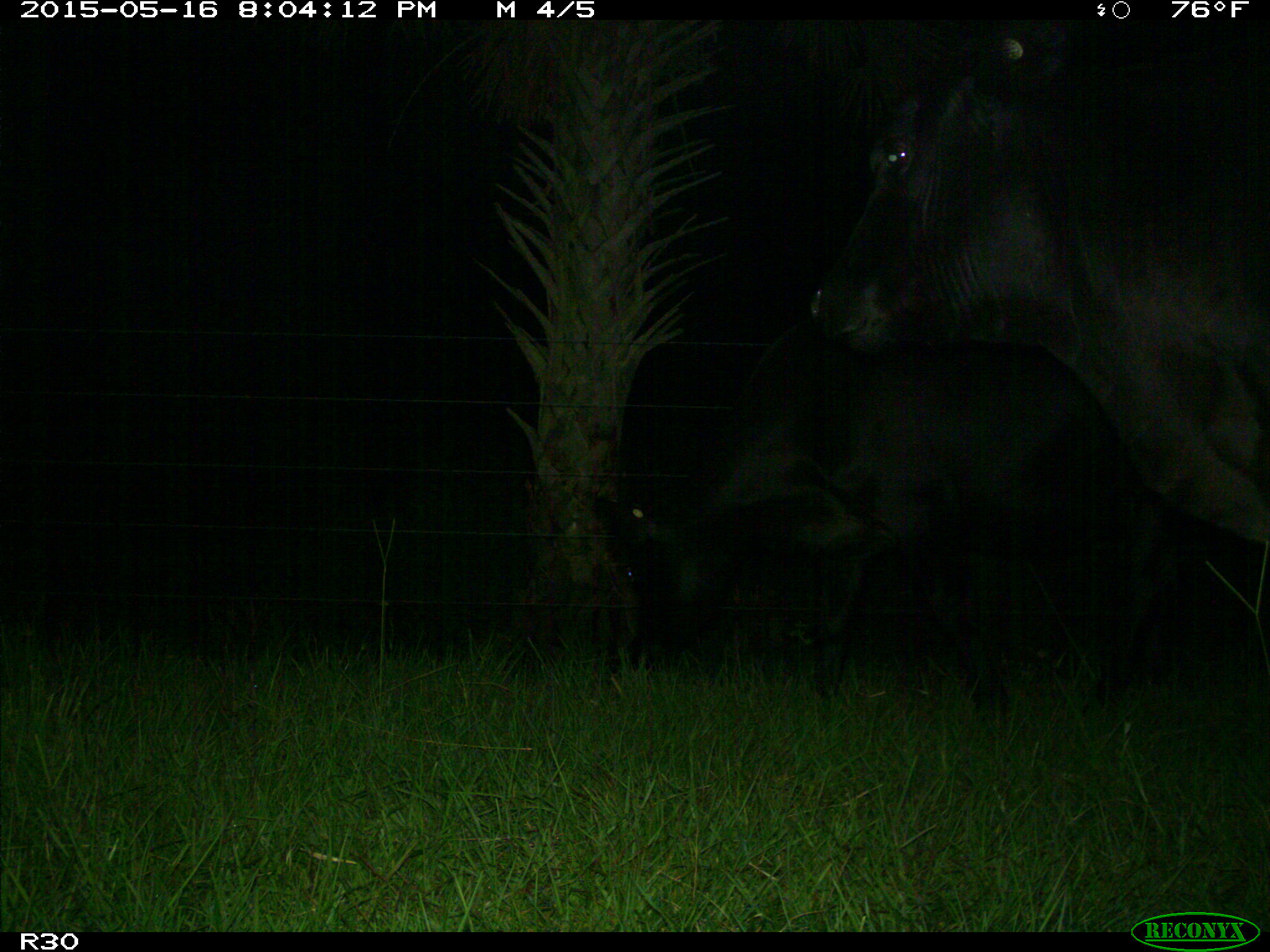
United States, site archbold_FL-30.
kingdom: Animalia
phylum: Chordata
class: Mammalia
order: Artiodactyla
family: Bovidae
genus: Bos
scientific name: Bos taurus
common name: domestic cow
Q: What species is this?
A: Bos taurus (domestic cow).